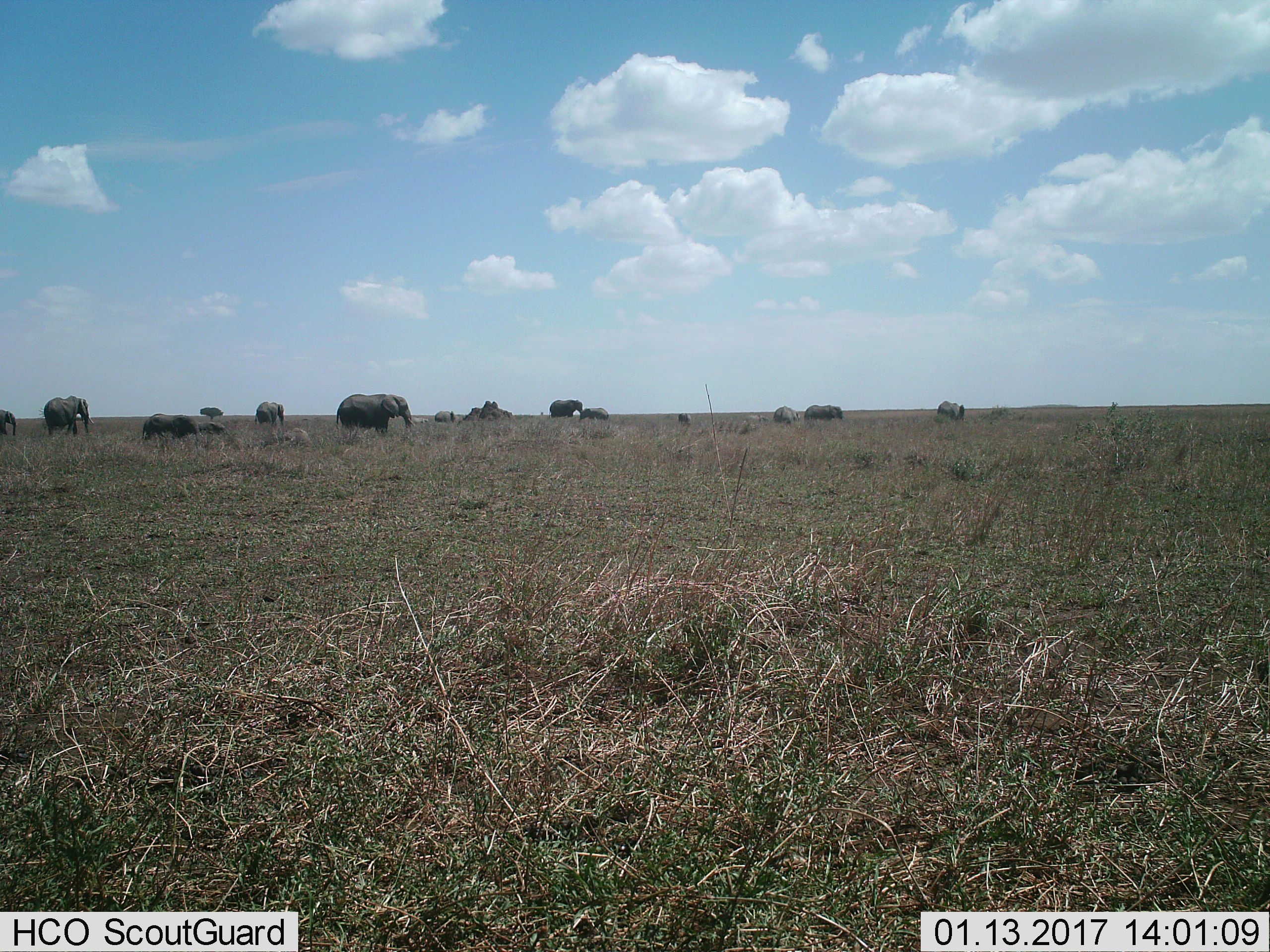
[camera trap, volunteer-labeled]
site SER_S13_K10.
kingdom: Animalia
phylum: Chordata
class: Mammalia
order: Proboscidea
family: Elephantidae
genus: Loxodonta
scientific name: Loxodonta africana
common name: african bush elephant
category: elephant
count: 11-50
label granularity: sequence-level